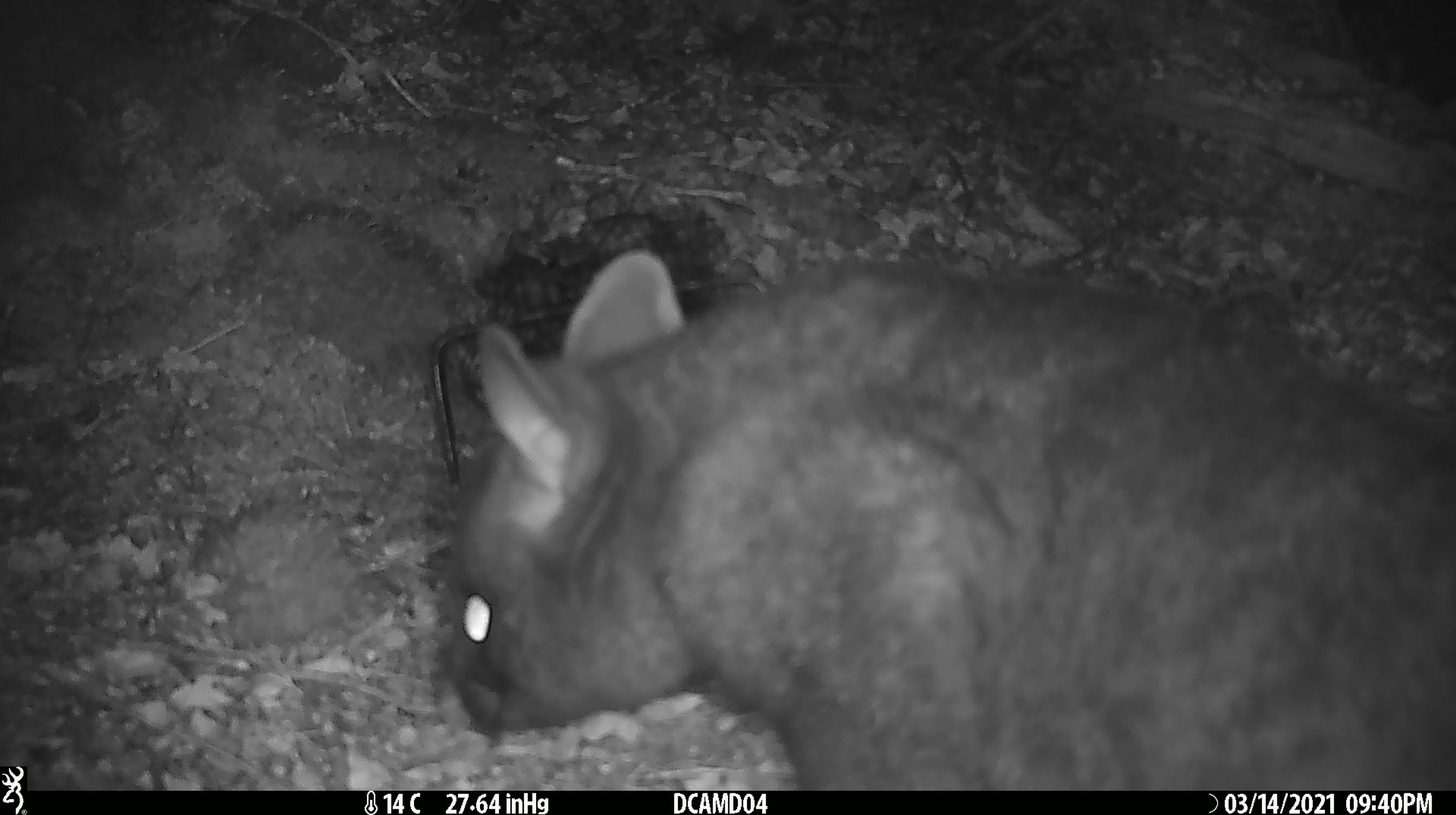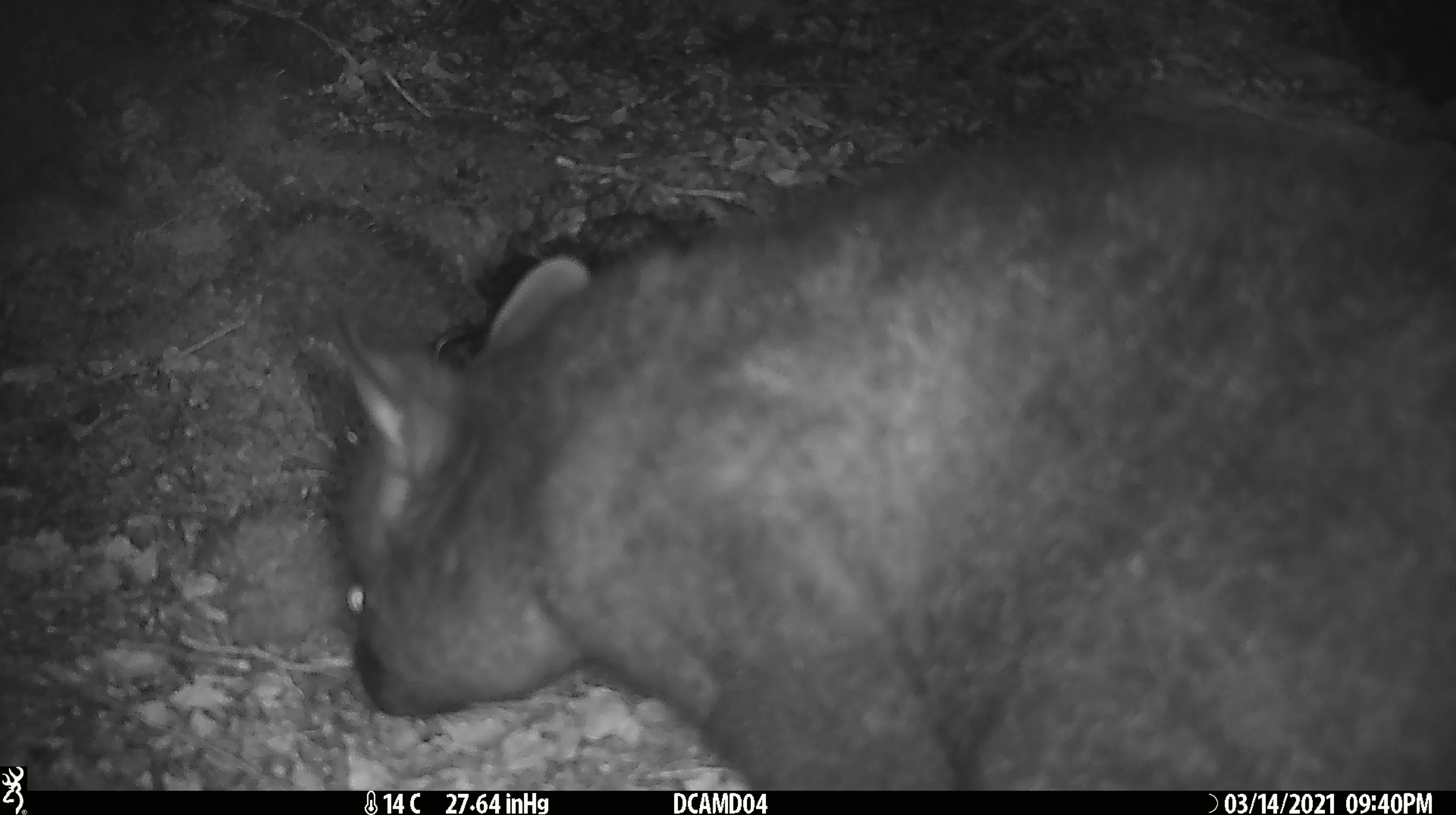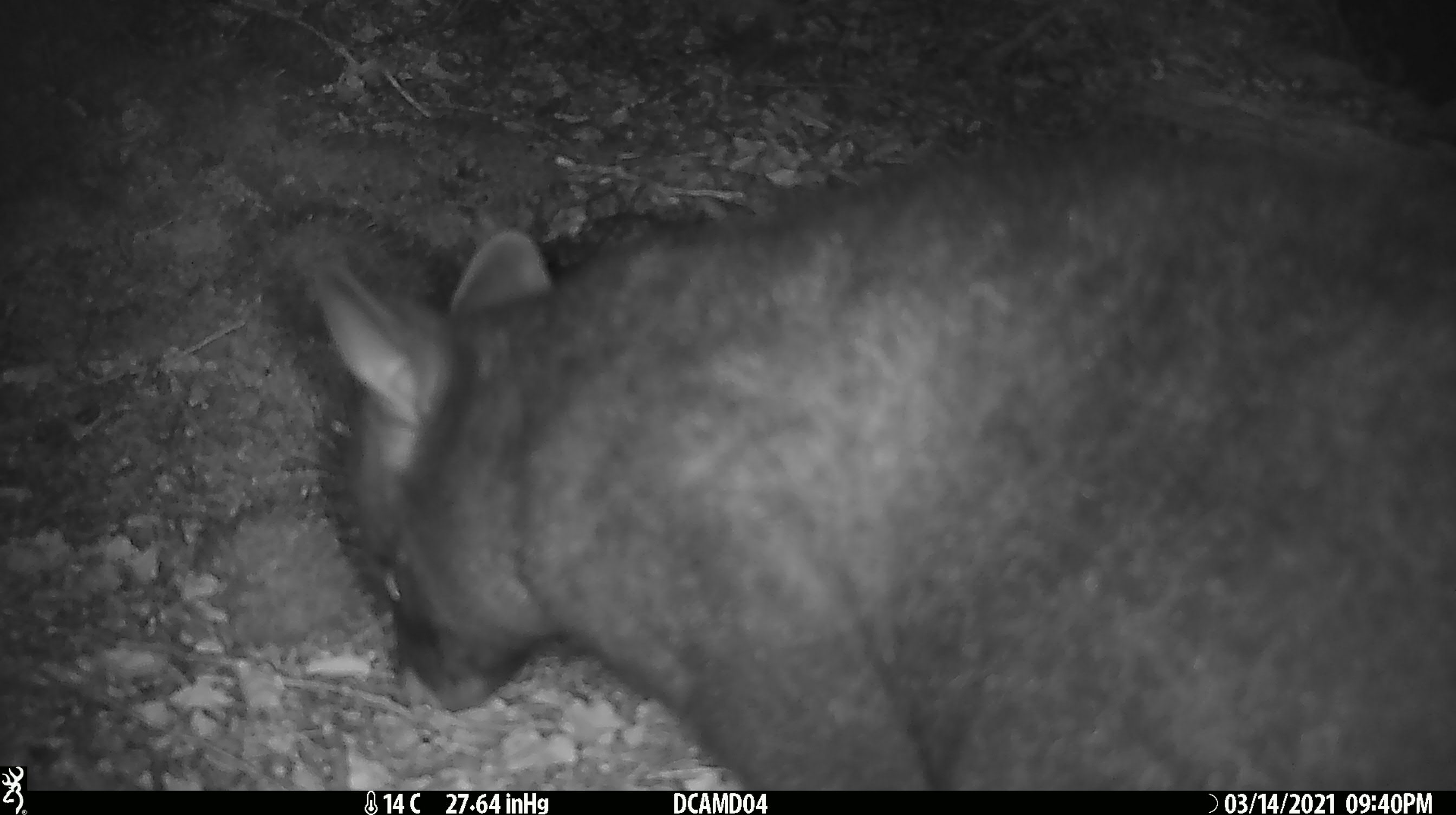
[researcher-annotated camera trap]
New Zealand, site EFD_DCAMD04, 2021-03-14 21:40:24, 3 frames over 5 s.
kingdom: Animalia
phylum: Chordata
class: Mammalia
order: Diprotodontia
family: Phalangeridae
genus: Trichosurus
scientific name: Trichosurus vulpecula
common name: common brushtail possum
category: possum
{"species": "possum (common brushtail possum) (Trichosurus vulpecula)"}